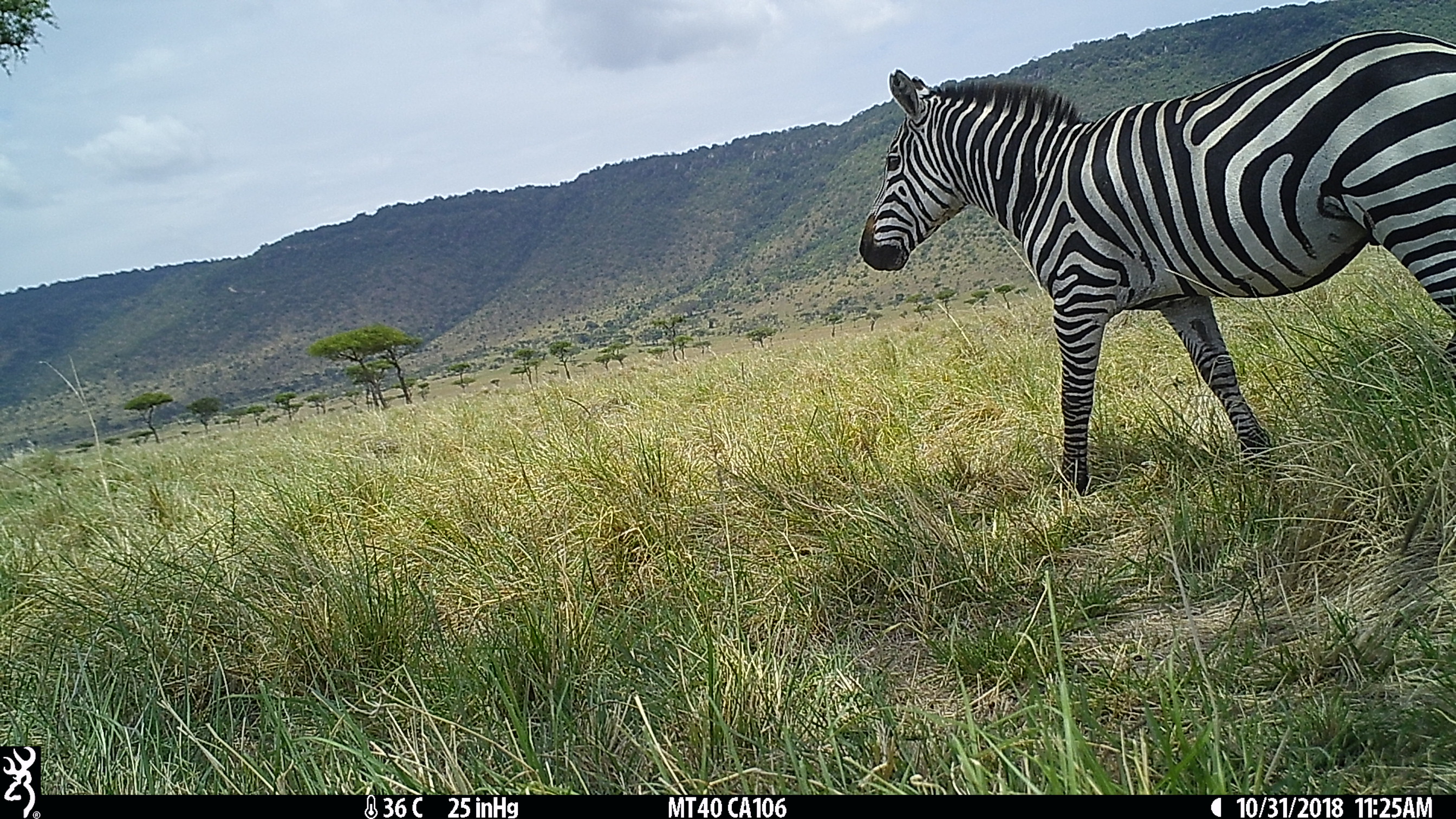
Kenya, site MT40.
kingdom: Animalia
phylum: Chordata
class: Mammalia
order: Perissodactyla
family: Equidae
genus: Equus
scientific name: Equus quagga burchellii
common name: burchell's zebra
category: zebra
Zebra (burchell's zebra) (Equus quagga burchellii).